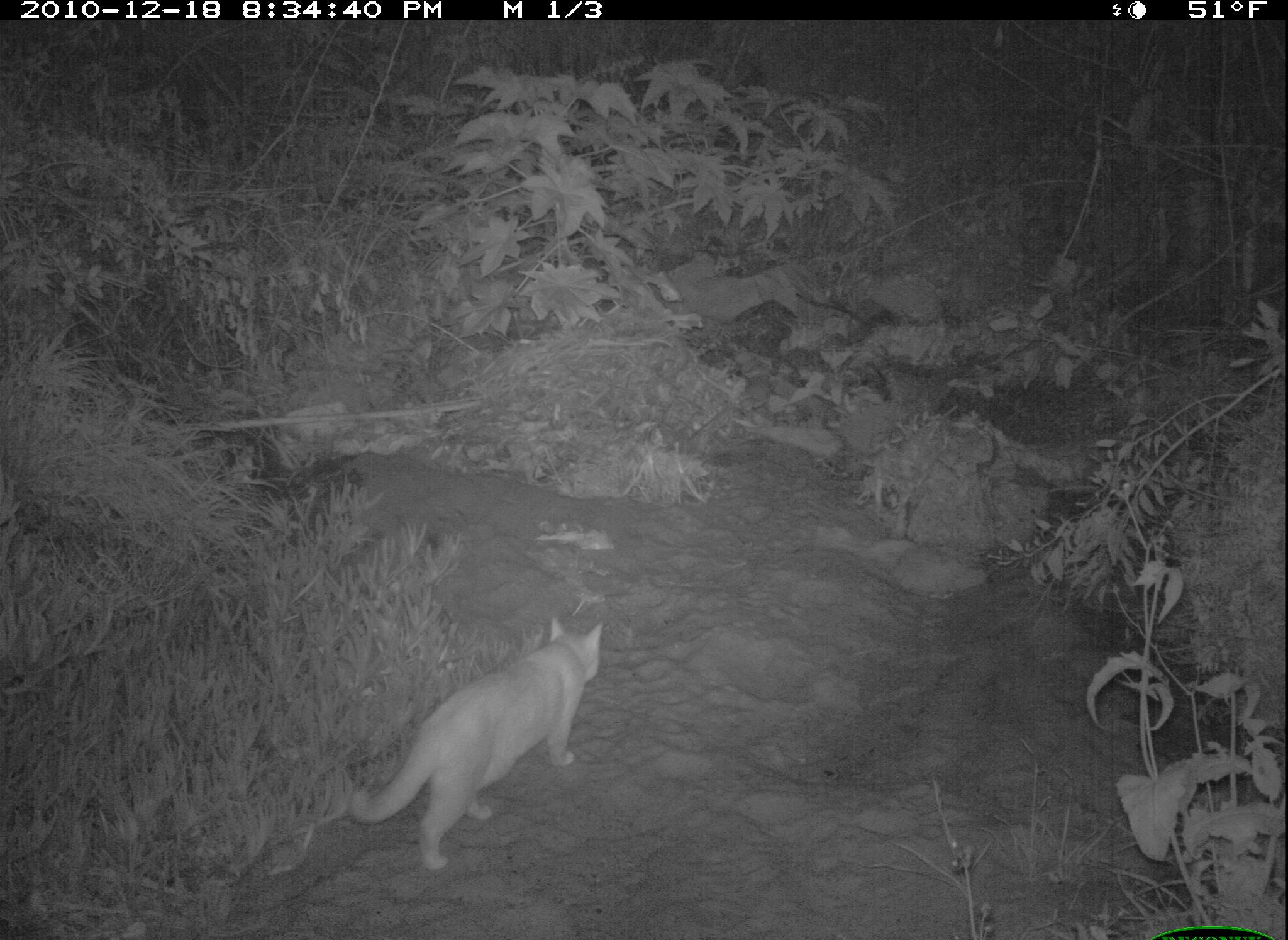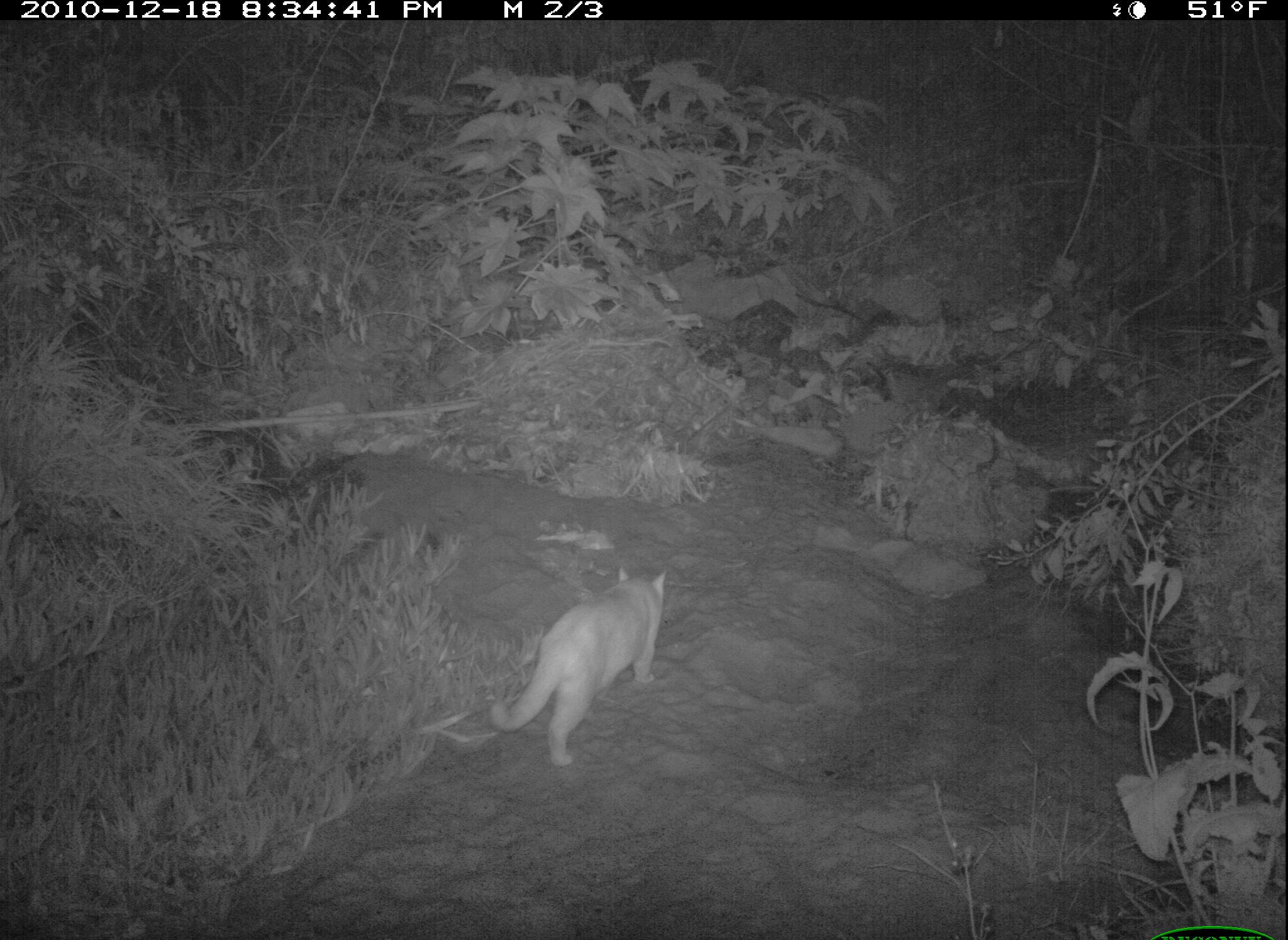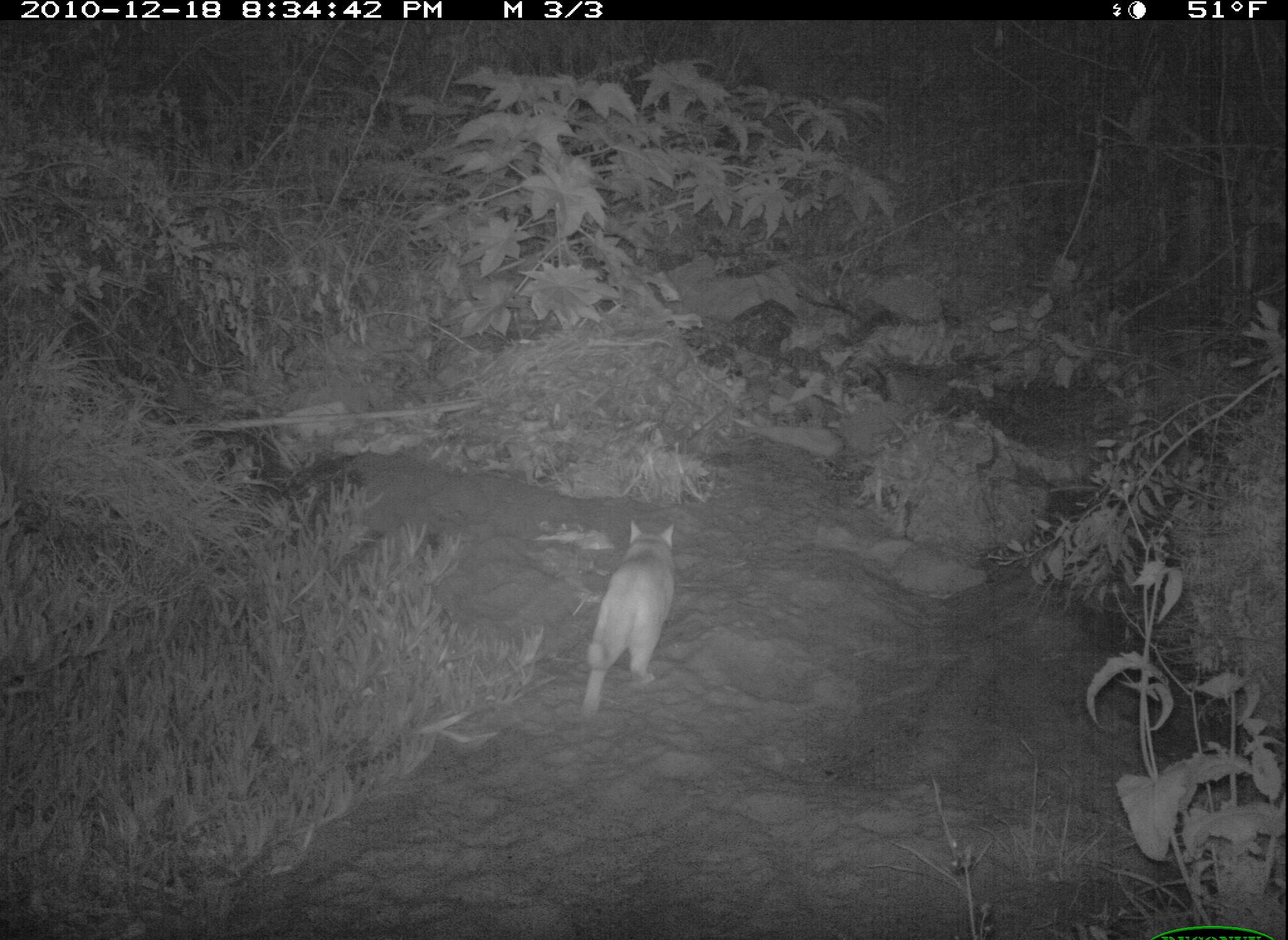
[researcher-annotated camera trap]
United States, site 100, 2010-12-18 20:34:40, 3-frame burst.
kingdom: Animalia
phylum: Chordata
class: Mammalia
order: Carnivora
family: Felidae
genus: Felis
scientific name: Felis catus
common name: cat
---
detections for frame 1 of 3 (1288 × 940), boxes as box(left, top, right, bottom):
cat: box(332, 609, 613, 877)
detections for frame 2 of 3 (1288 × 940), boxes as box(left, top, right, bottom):
cat: box(481, 564, 675, 778)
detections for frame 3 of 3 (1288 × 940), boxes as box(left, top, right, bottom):
cat: box(568, 501, 708, 730)